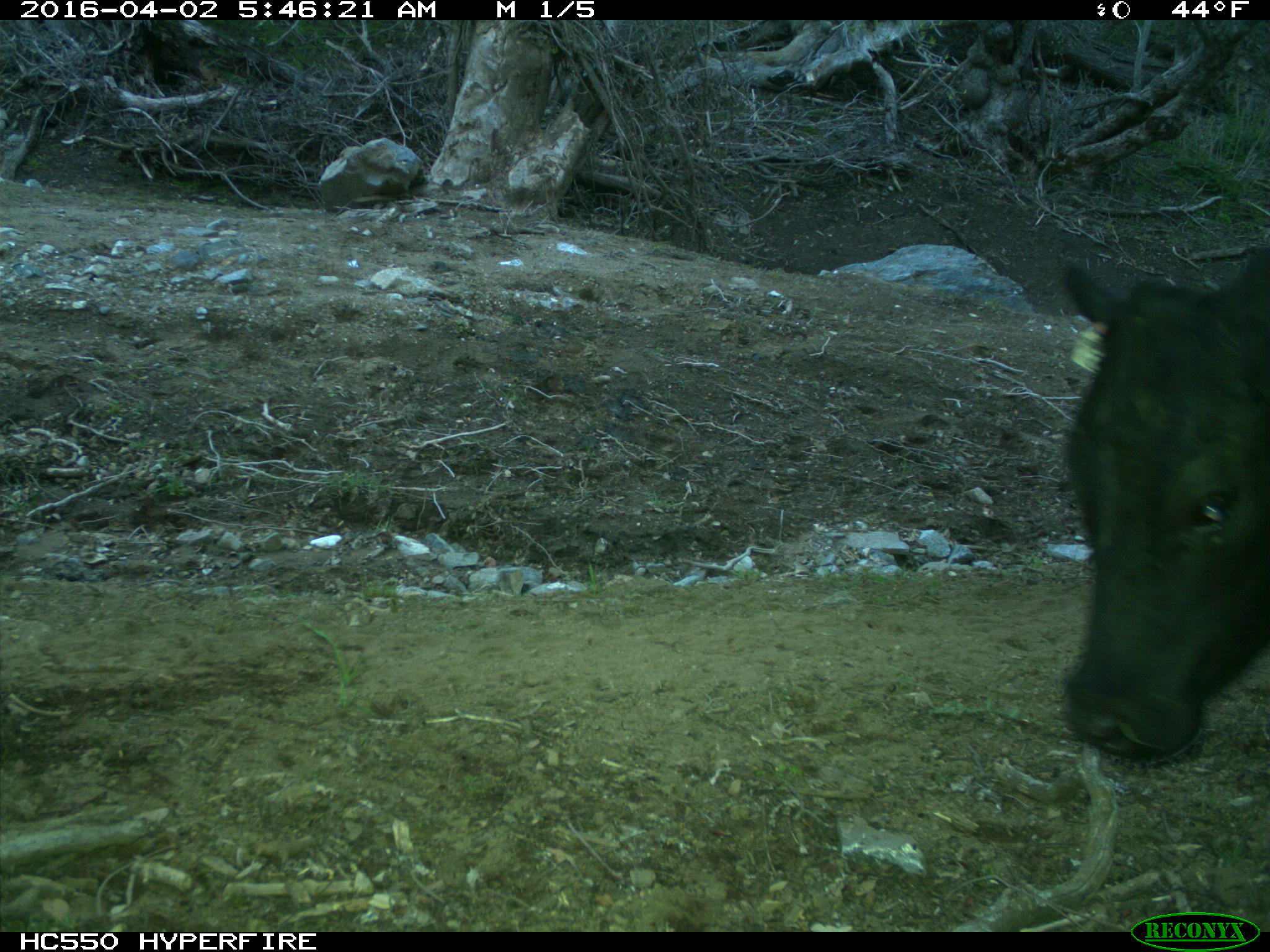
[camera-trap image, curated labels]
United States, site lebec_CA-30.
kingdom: Animalia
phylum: Chordata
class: Mammalia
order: Artiodactyla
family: Bovidae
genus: Bos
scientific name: Bos taurus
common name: domestic cow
Bos taurus (domestic cow).